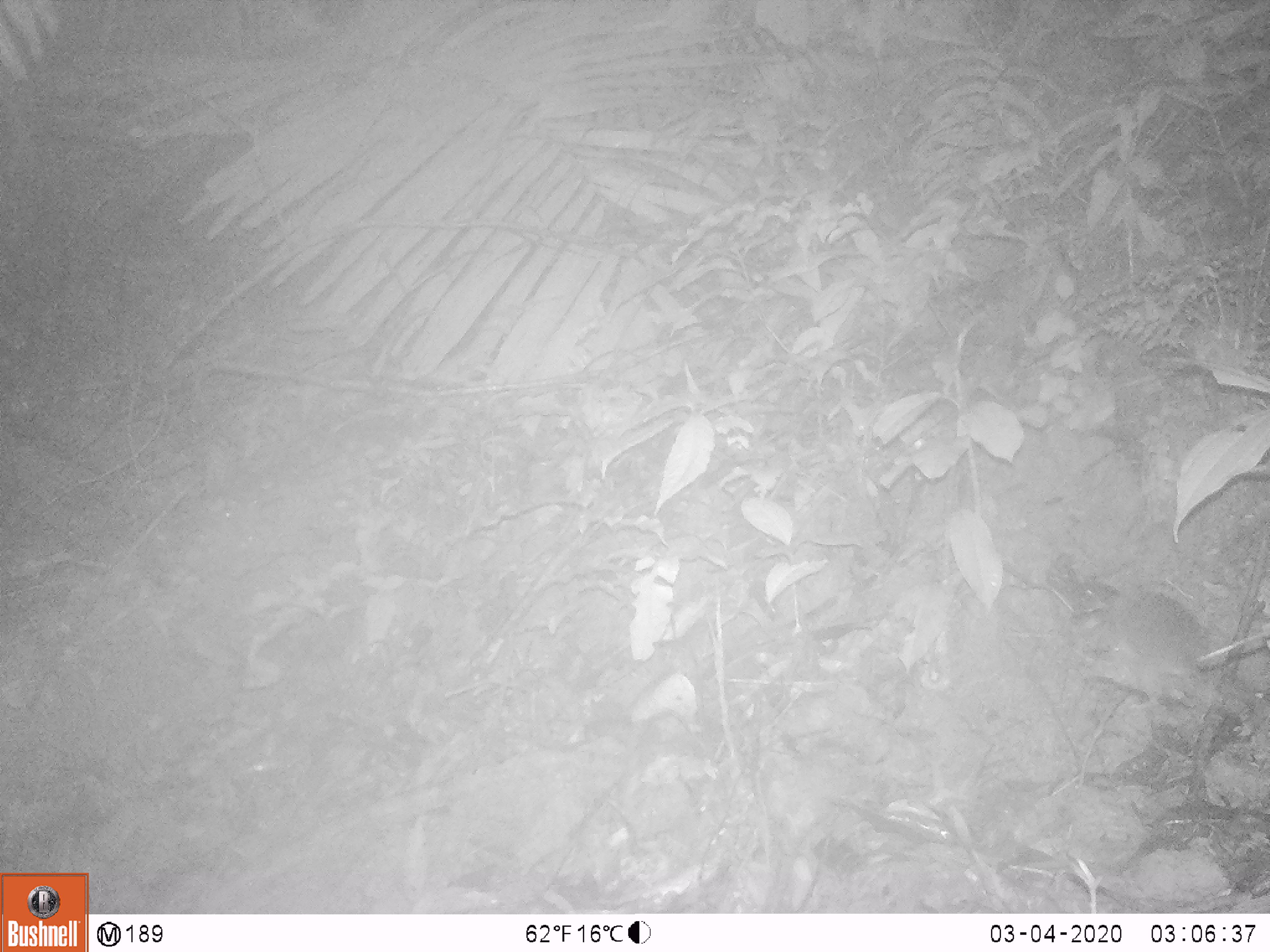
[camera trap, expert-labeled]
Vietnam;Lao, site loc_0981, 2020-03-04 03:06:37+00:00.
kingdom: Animalia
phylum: Chordata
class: Mammalia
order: Rodentia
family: Muridae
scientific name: Muridae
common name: old-world mice and rats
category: unidentified murid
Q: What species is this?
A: Unidentified murid (old-world mice and rats) (Muridae).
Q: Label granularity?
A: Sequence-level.